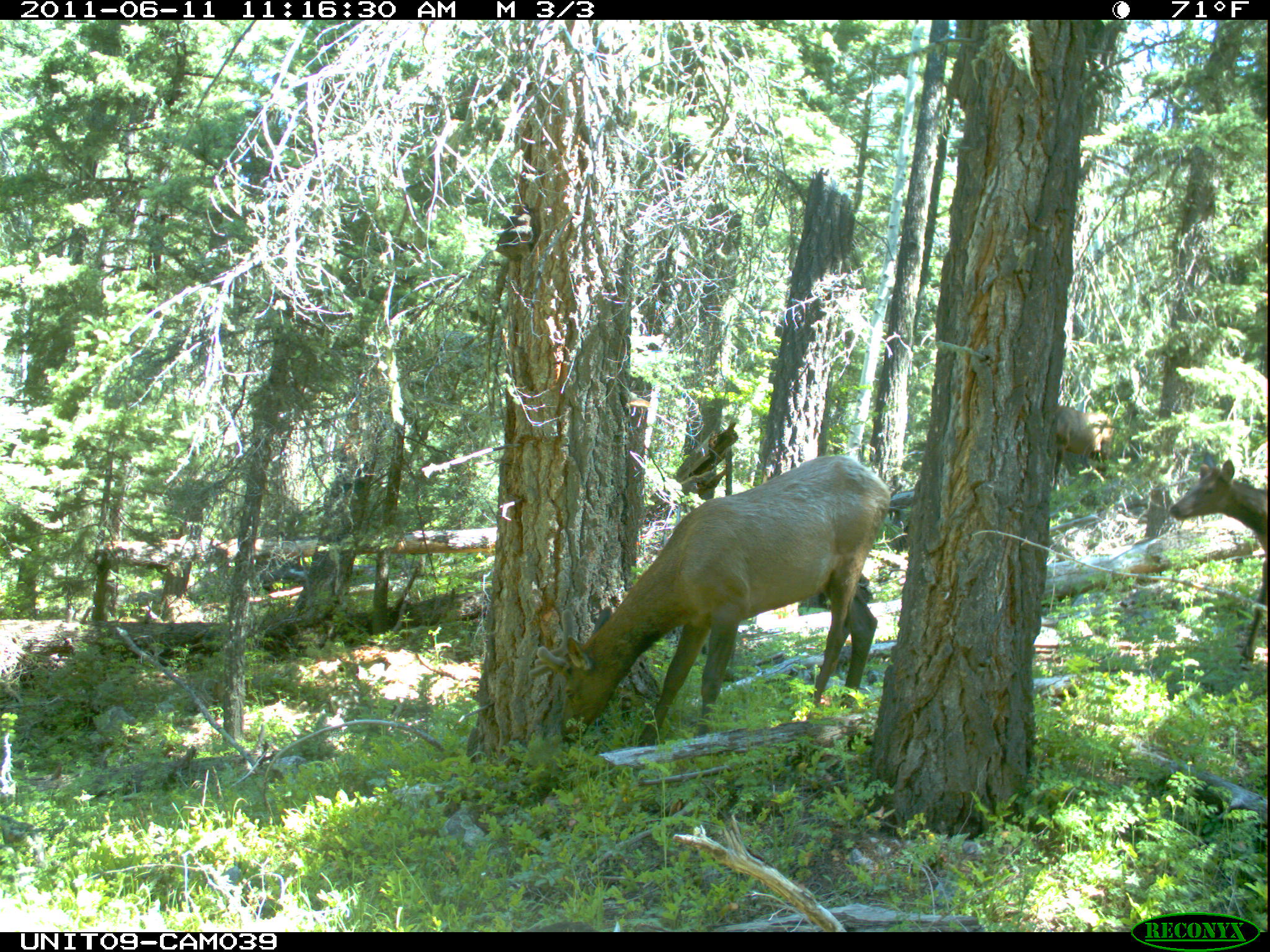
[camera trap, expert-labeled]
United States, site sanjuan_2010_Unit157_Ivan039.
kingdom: Animalia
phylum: Chordata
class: Mammalia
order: Artiodactyla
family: Cervidae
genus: Cervus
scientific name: Cervus elaphus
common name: red deer